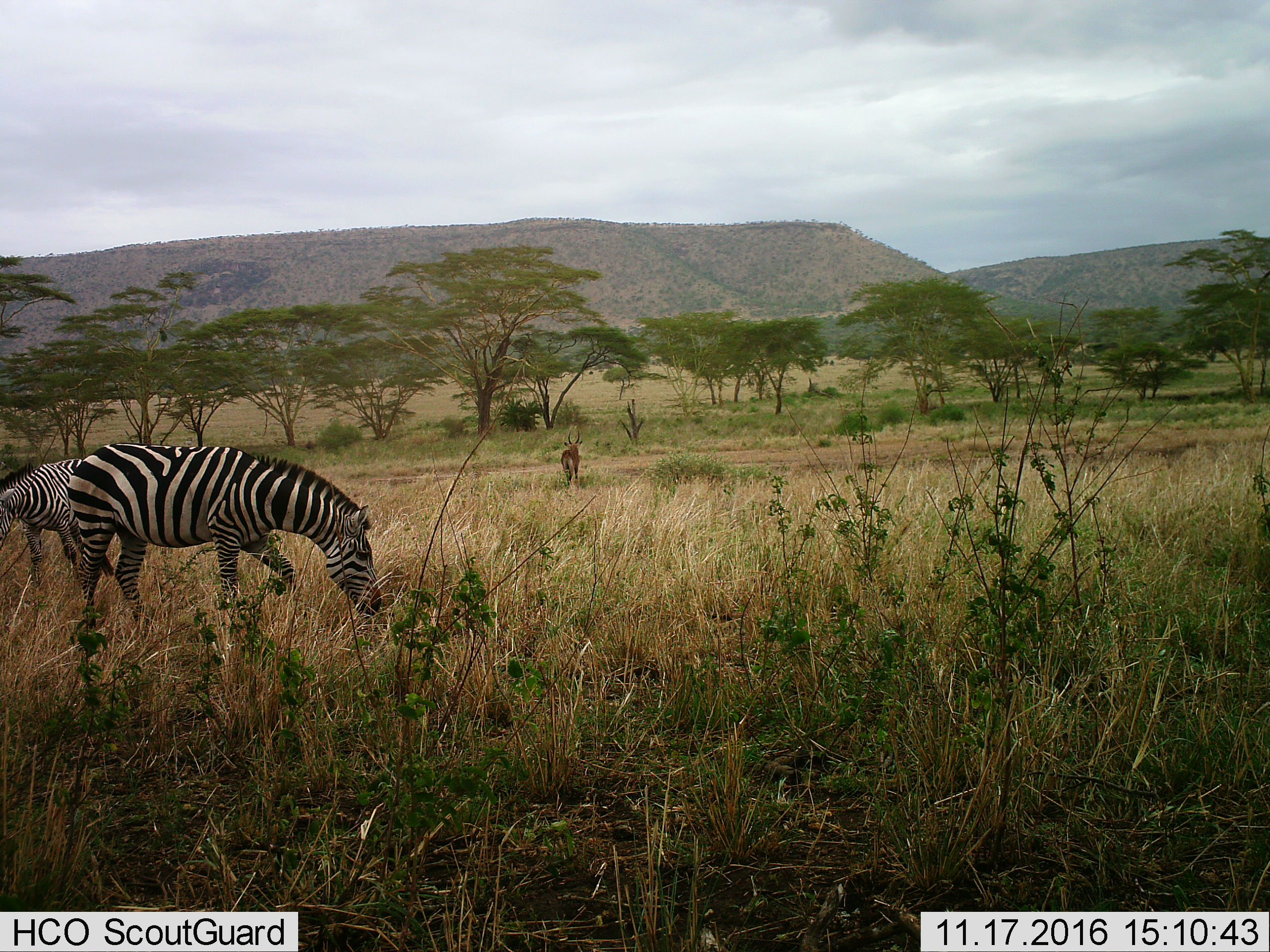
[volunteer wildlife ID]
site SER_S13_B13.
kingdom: Animalia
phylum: Chordata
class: Mammalia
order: Artiodactyla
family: Bovidae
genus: Kobus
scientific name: Kobus ellipsiprymnus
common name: waterbuck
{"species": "waterbuck (Kobus ellipsiprymnus)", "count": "1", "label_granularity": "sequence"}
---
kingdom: Animalia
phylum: Chordata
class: Mammalia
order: Perissodactyla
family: Equidae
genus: Equus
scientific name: Equus quagga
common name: plains zebra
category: zebraplains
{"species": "zebraplains (plains zebra) (Equus quagga)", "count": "2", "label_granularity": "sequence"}